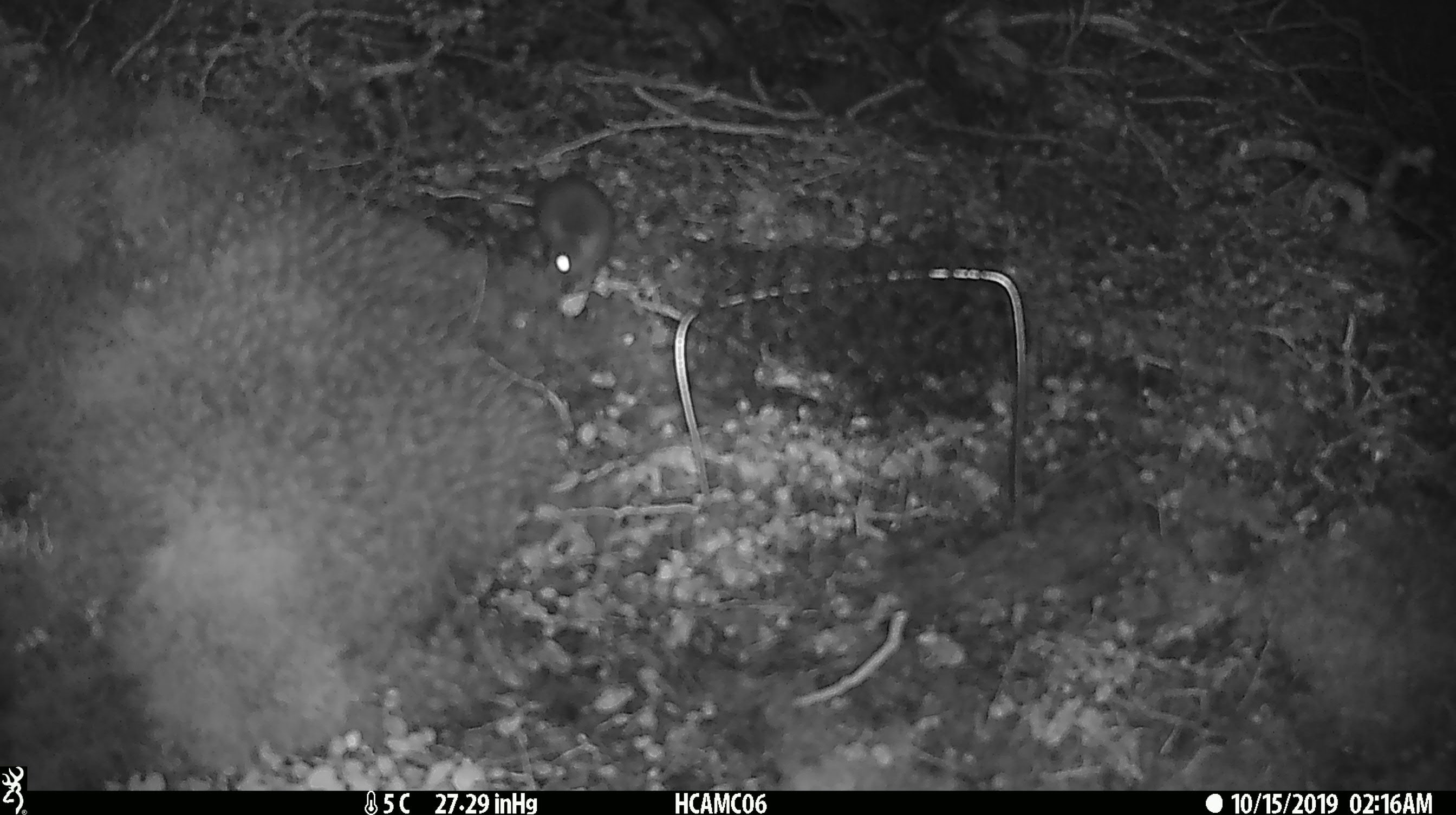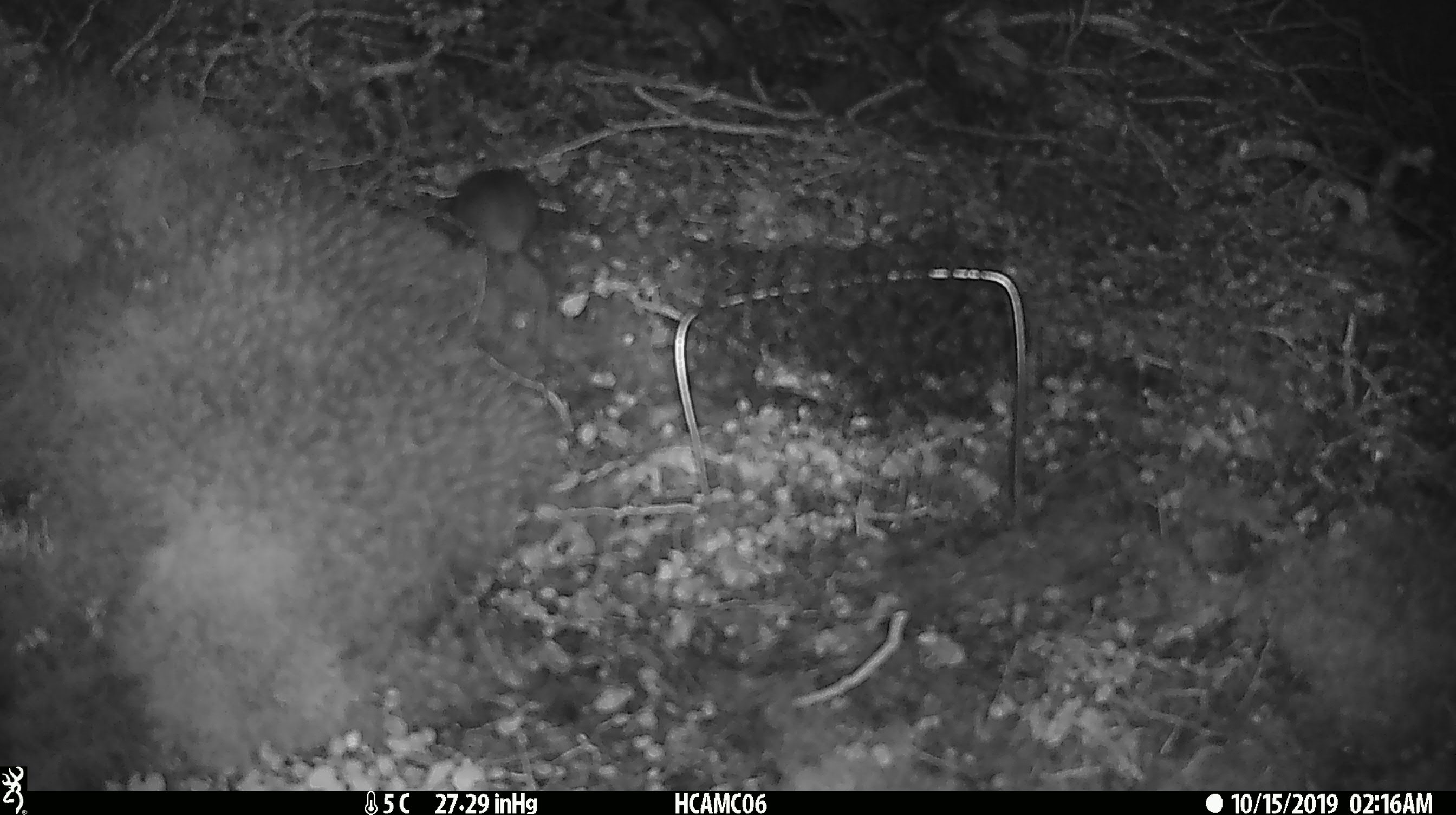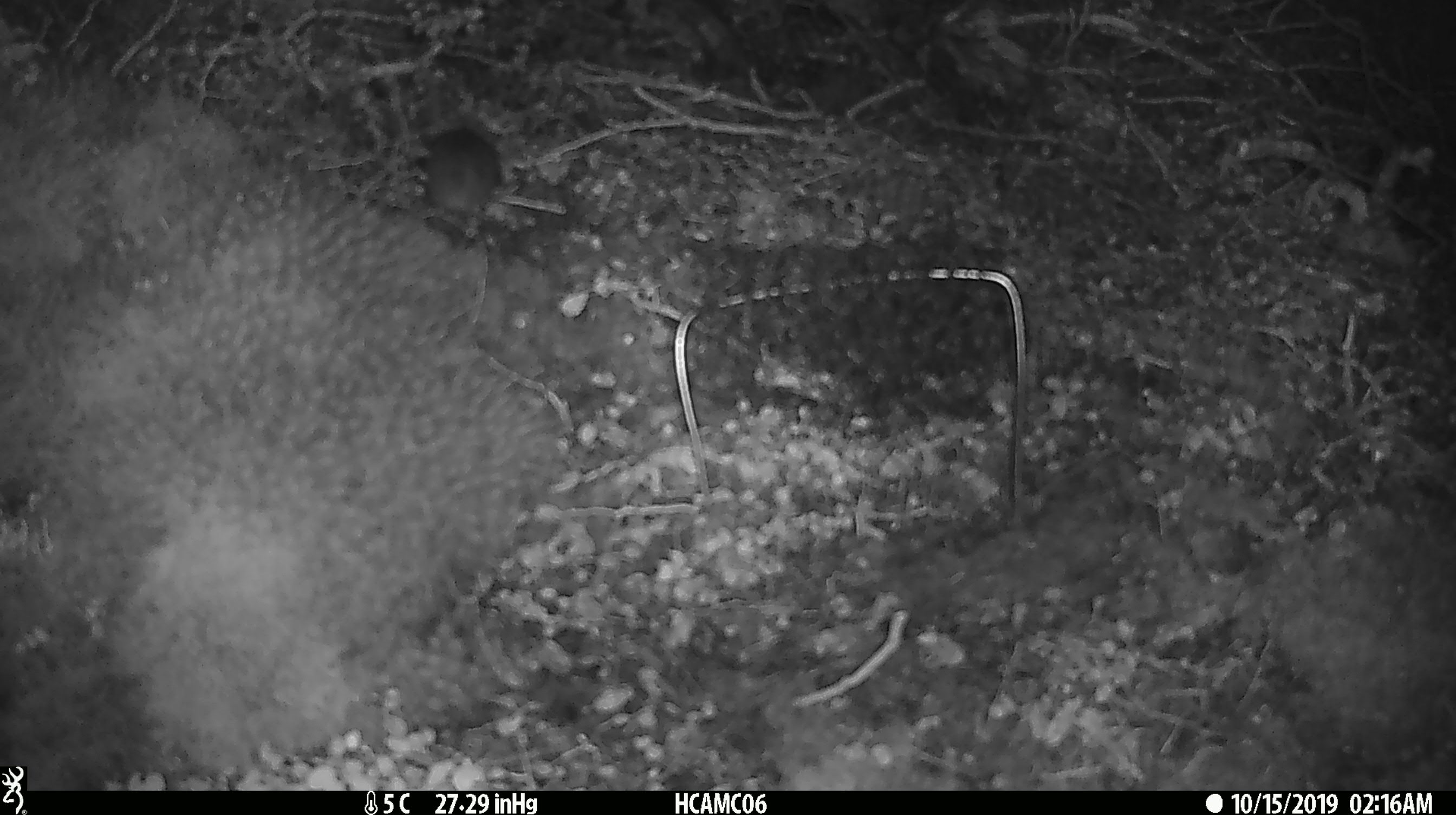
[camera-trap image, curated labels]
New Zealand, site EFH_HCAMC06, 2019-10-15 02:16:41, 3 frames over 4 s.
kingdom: Animalia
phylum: Chordata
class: Mammalia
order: Rodentia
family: Muridae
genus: Mus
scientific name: Mus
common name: mouse